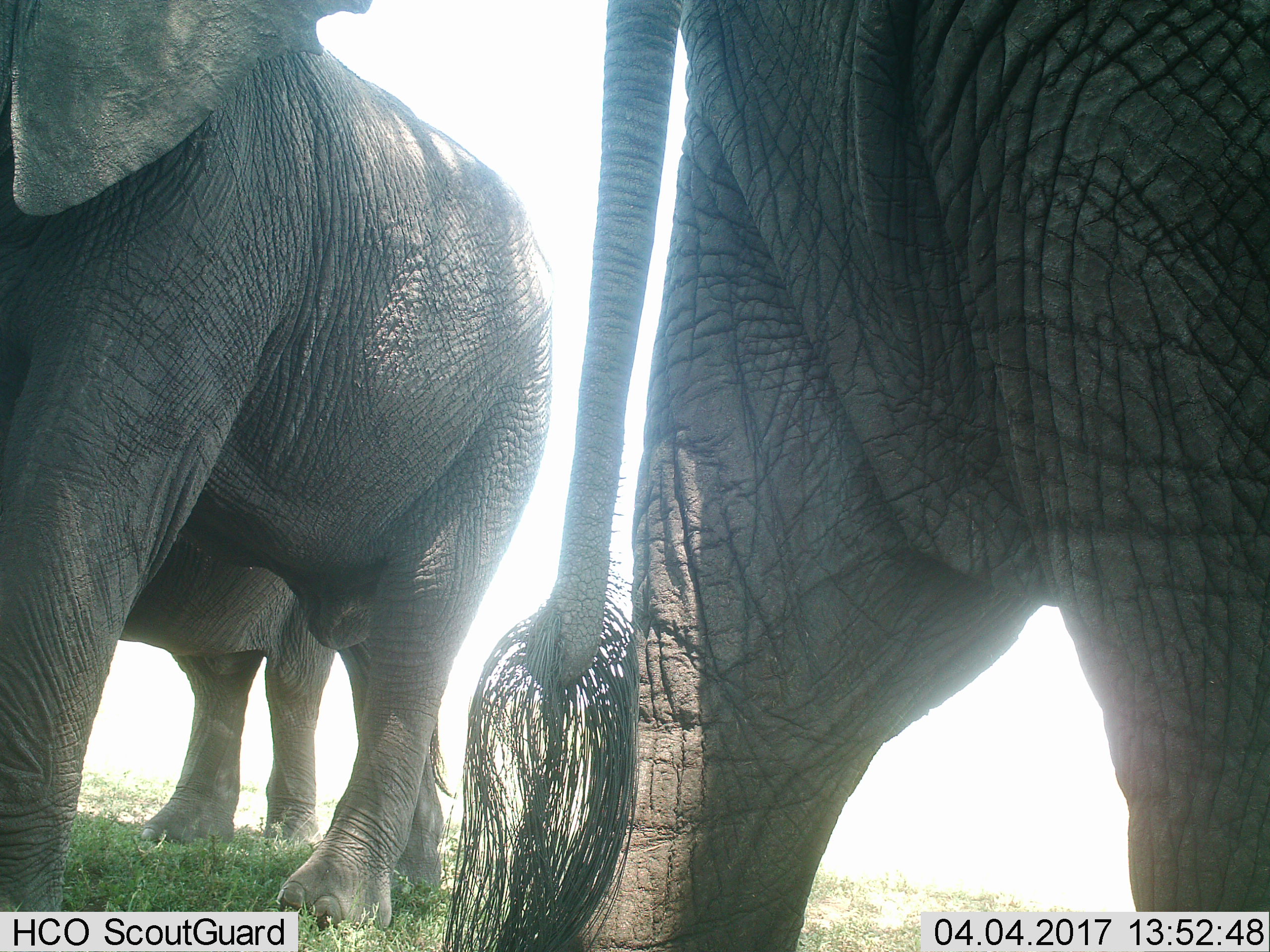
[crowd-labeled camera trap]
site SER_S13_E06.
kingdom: Animalia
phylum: Chordata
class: Mammalia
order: Proboscidea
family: Elephantidae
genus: Loxodonta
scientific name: Loxodonta africana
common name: african bush elephant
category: elephant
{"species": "elephant (african bush elephant) (Loxodonta africana)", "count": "3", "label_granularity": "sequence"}